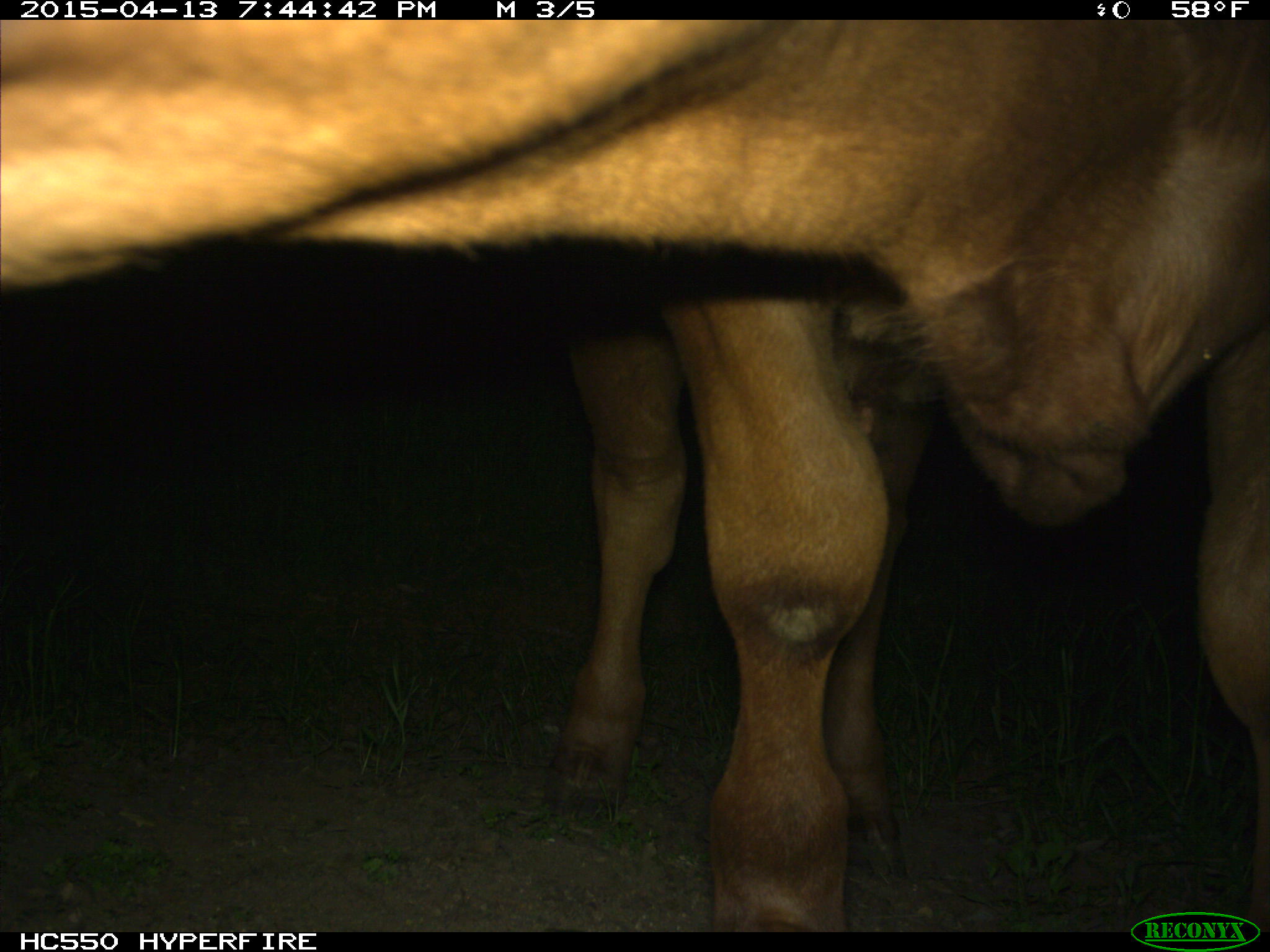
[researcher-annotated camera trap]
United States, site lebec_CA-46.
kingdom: Animalia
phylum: Chordata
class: Mammalia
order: Artiodactyla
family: Bovidae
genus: Bos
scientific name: Bos taurus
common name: domestic cow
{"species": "Bos taurus (domestic cow)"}